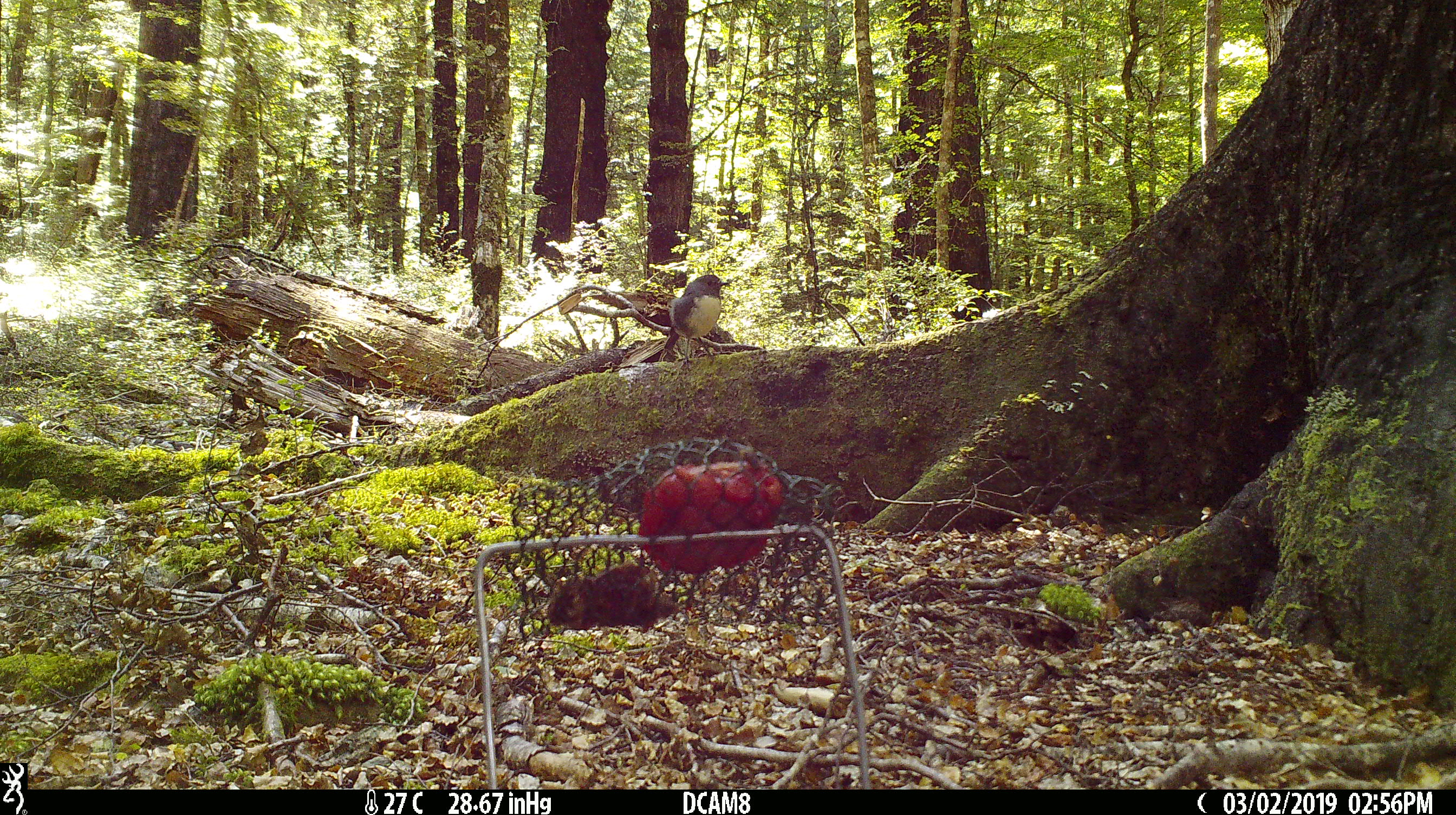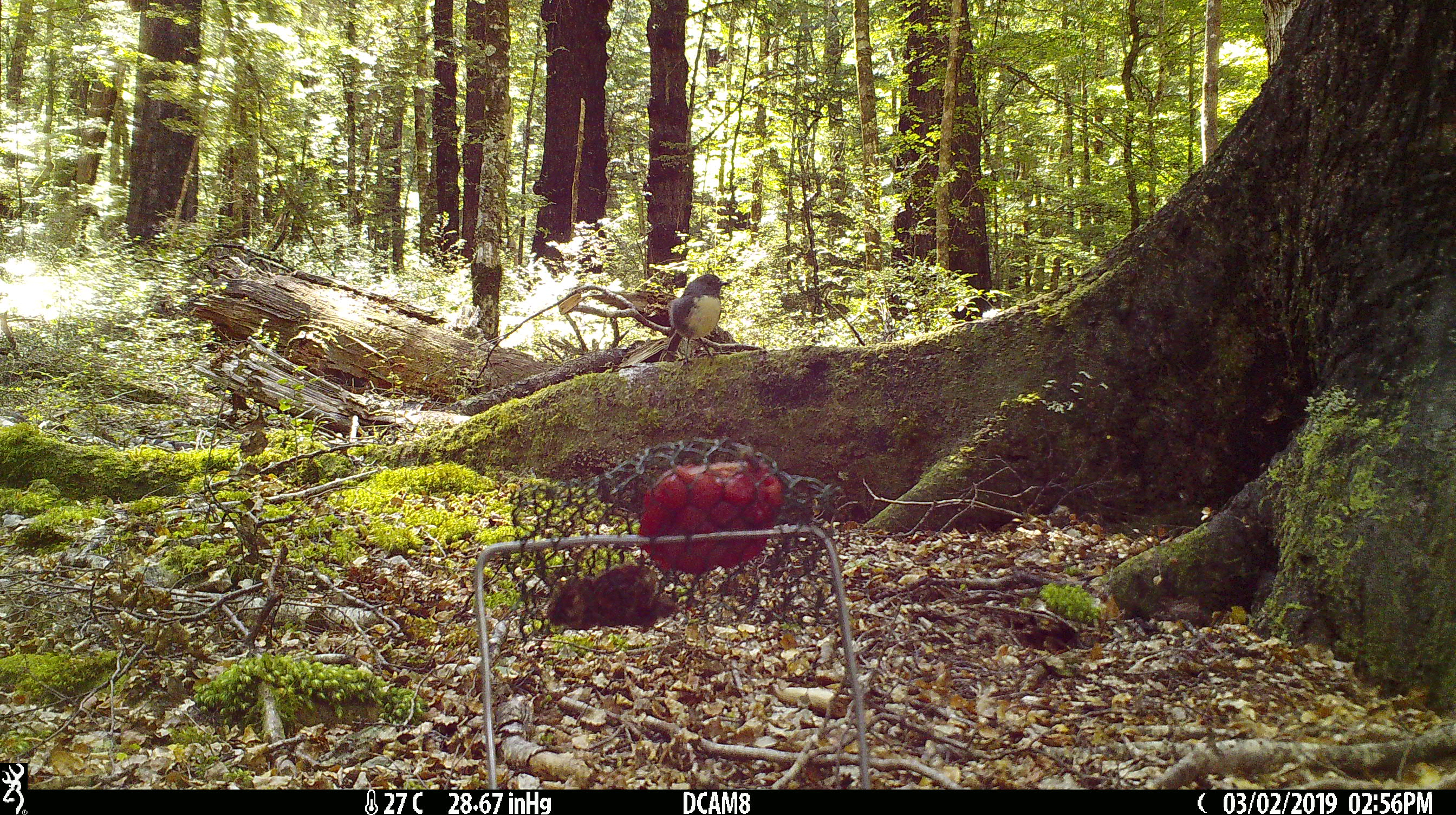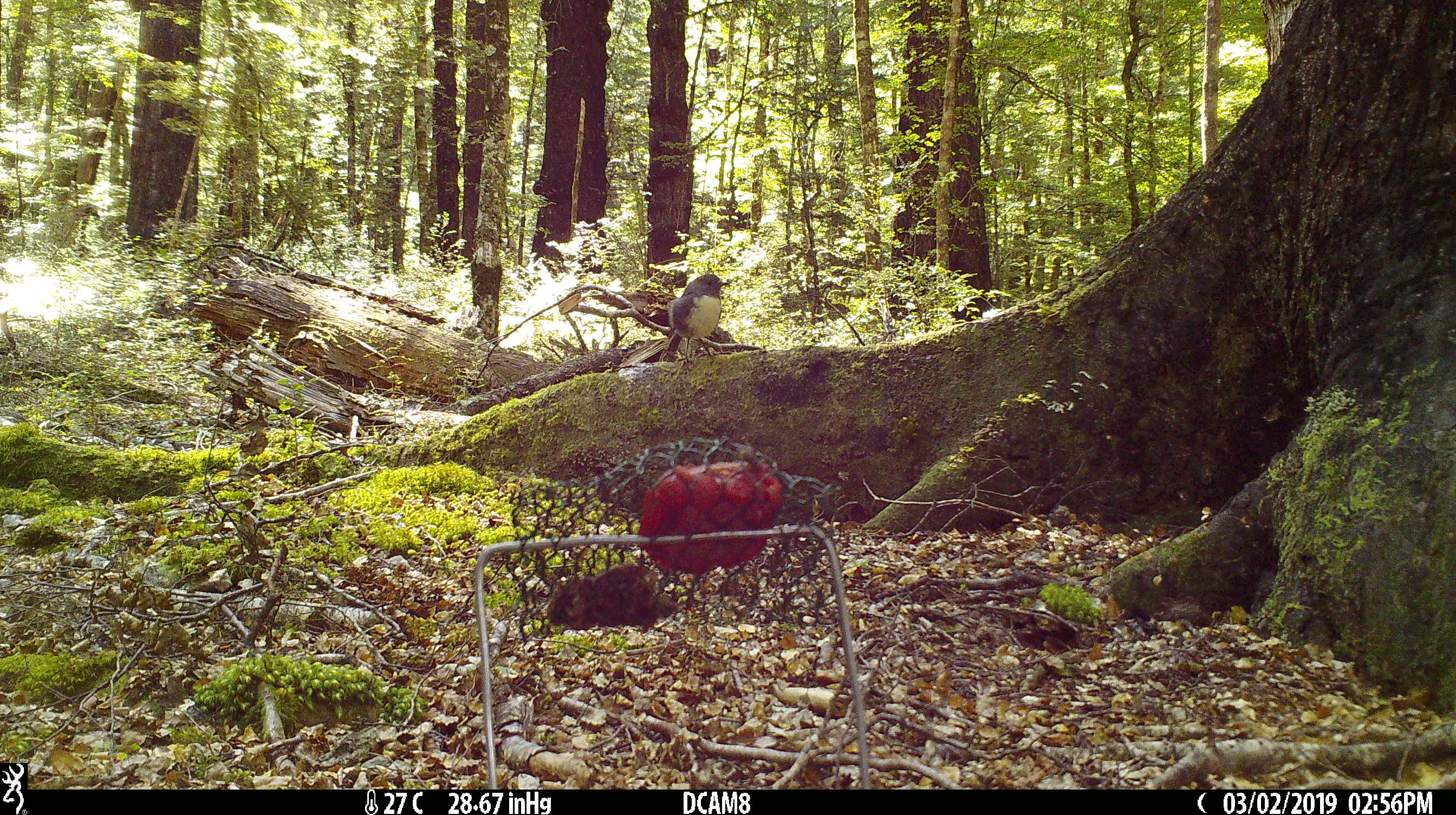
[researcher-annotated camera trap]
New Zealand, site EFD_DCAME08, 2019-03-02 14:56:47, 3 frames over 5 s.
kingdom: Animalia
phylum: Chordata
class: Aves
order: Passeriformes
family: Petroicidae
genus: Petroica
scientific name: Petroica australis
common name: new zealand robin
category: robin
Robin (new zealand robin) (Petroica australis).